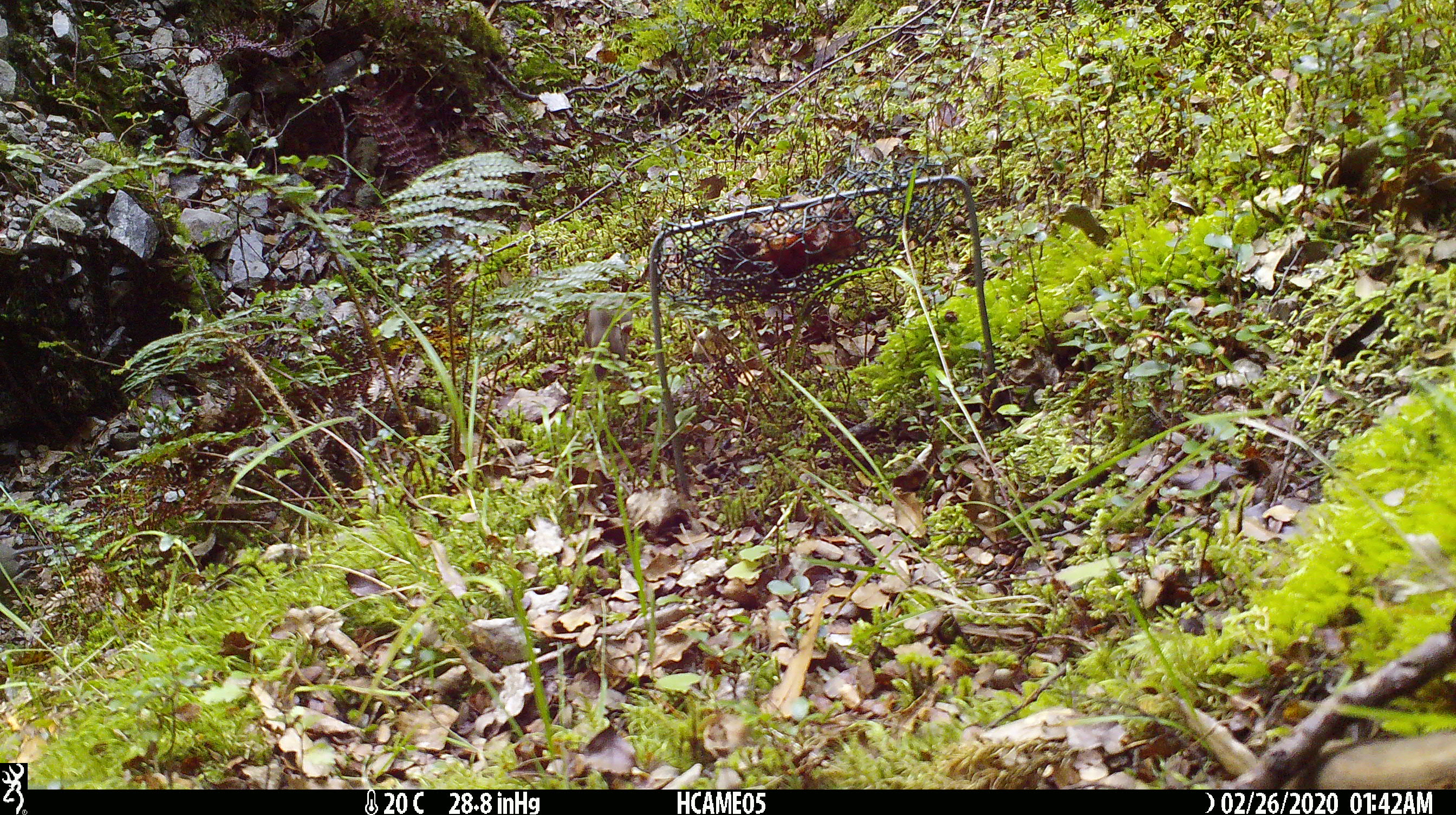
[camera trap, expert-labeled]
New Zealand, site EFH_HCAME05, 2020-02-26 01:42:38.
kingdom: Animalia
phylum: Chordata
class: Mammalia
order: Rodentia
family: Muridae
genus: Mus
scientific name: Mus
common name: mouse